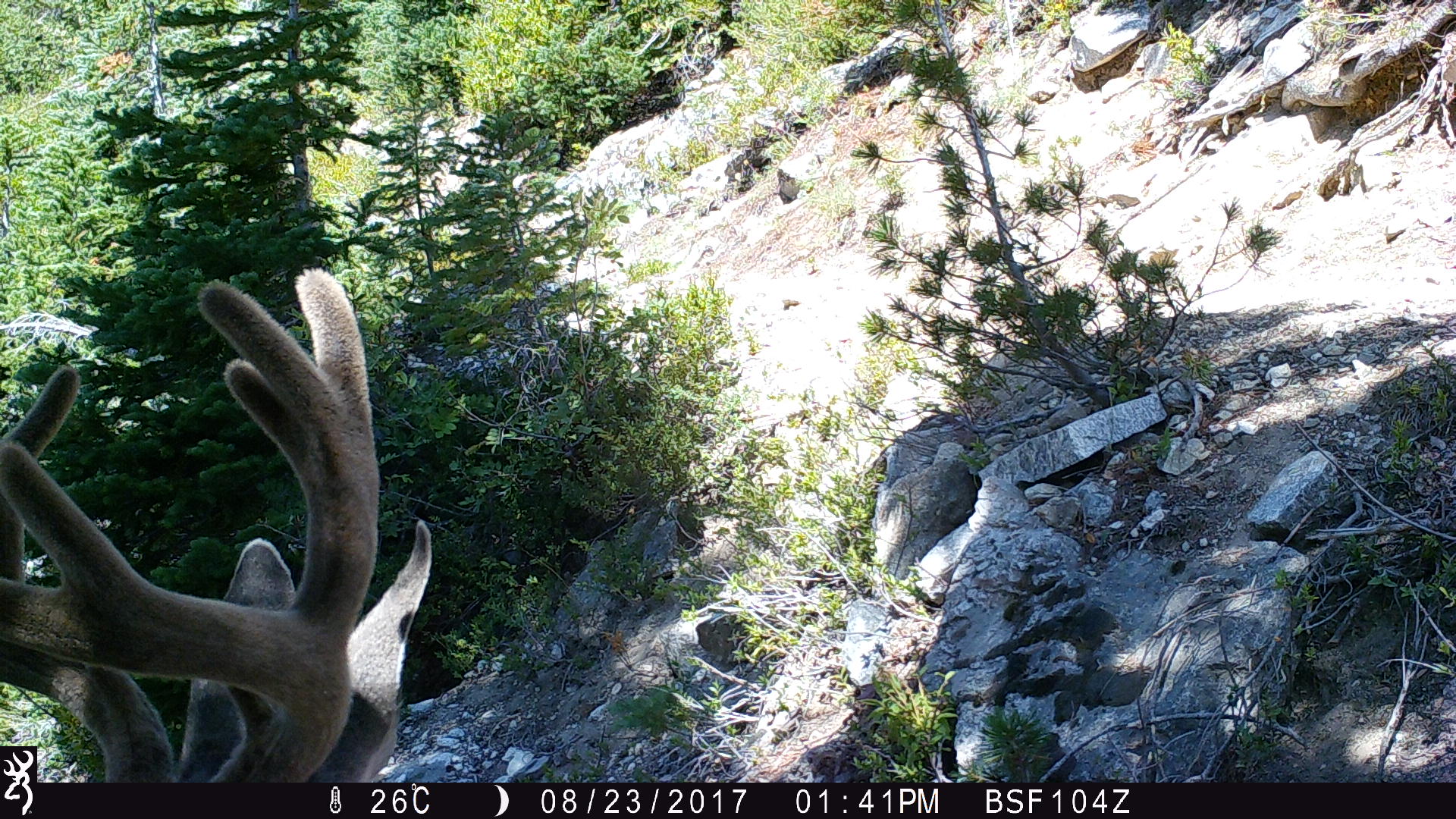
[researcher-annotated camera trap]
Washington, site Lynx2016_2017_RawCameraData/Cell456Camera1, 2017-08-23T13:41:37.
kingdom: Animalia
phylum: Chordata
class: Mammalia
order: Artiodactyla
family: Cervidae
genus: Odocoileus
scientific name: Odocoileus hemionus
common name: mule deer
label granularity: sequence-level